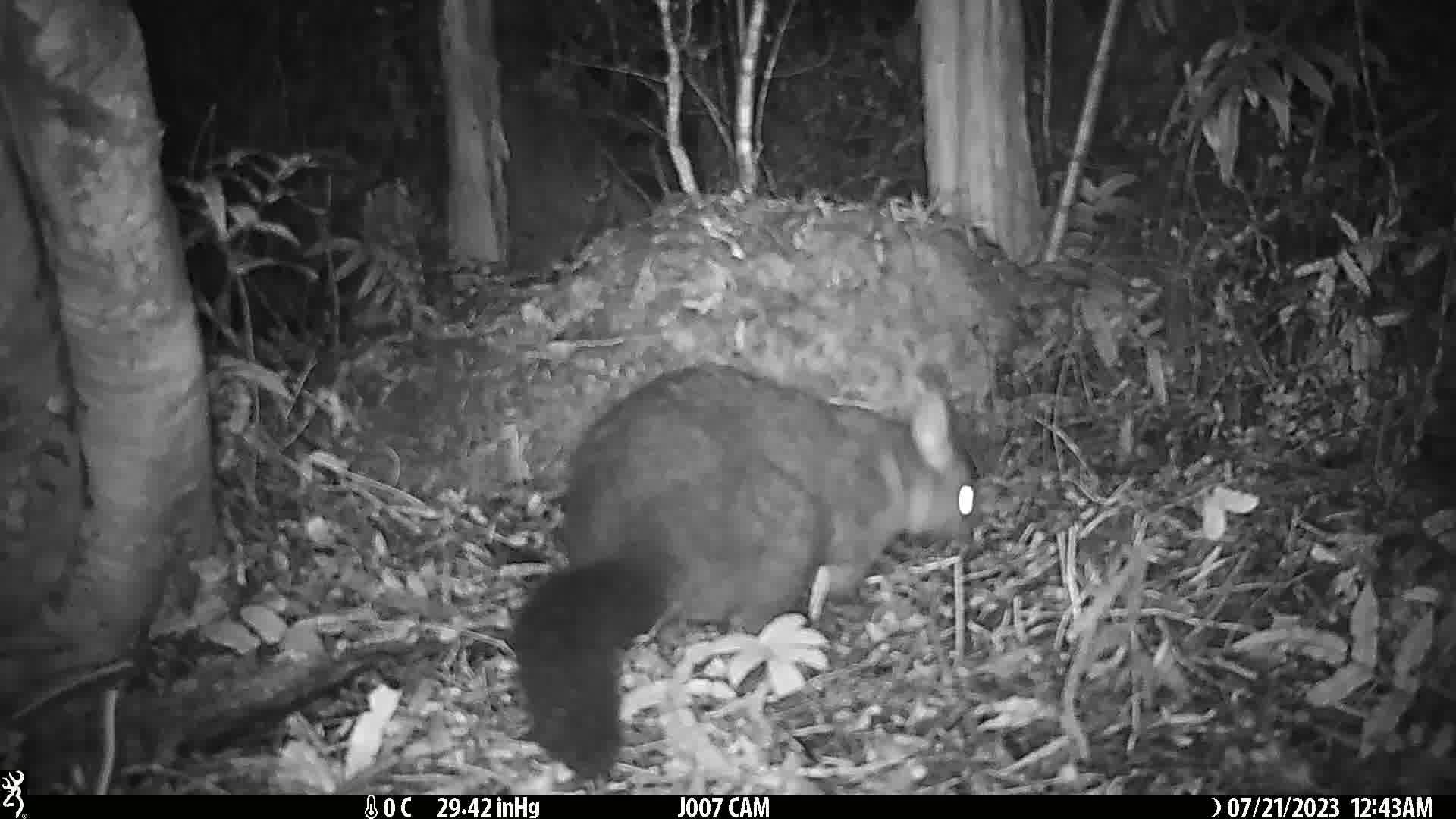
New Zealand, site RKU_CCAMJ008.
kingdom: Animalia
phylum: Chordata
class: Mammalia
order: Diprotodontia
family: Phalangeridae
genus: Trichosurus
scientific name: Trichosurus vulpecula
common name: common brushtail possum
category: possum